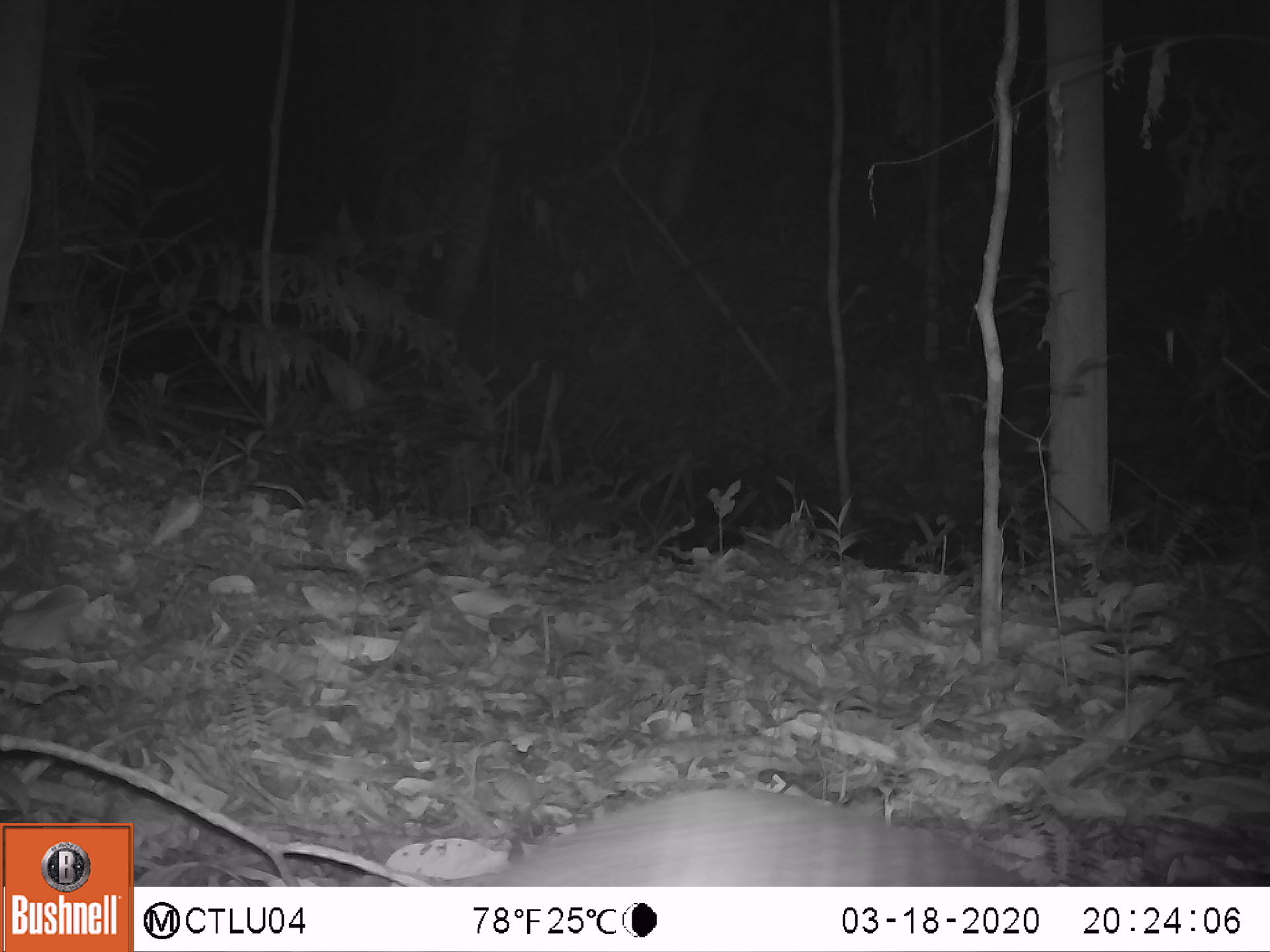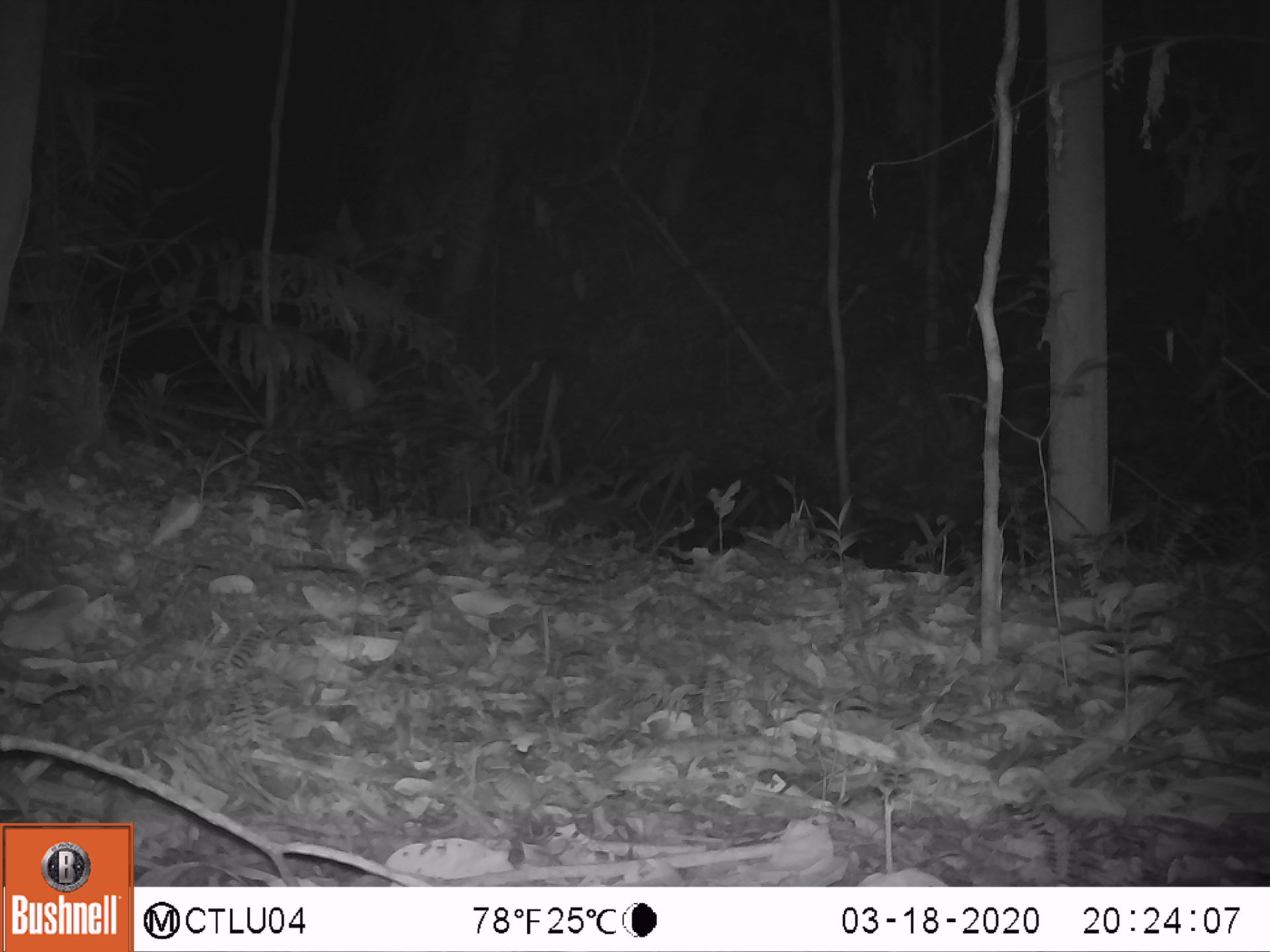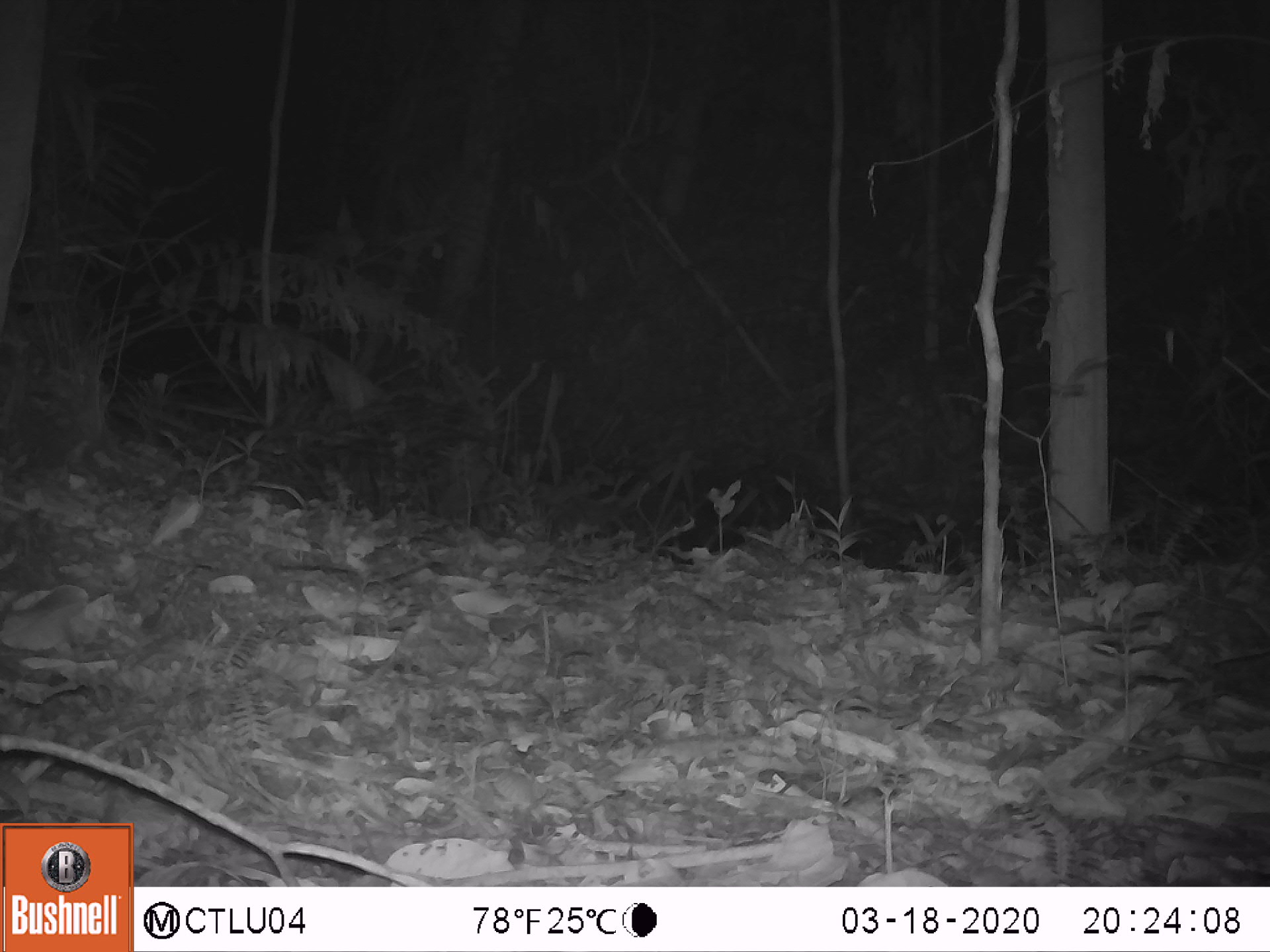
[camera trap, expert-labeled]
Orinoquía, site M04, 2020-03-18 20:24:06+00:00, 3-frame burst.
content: unidentified animal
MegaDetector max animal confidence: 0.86